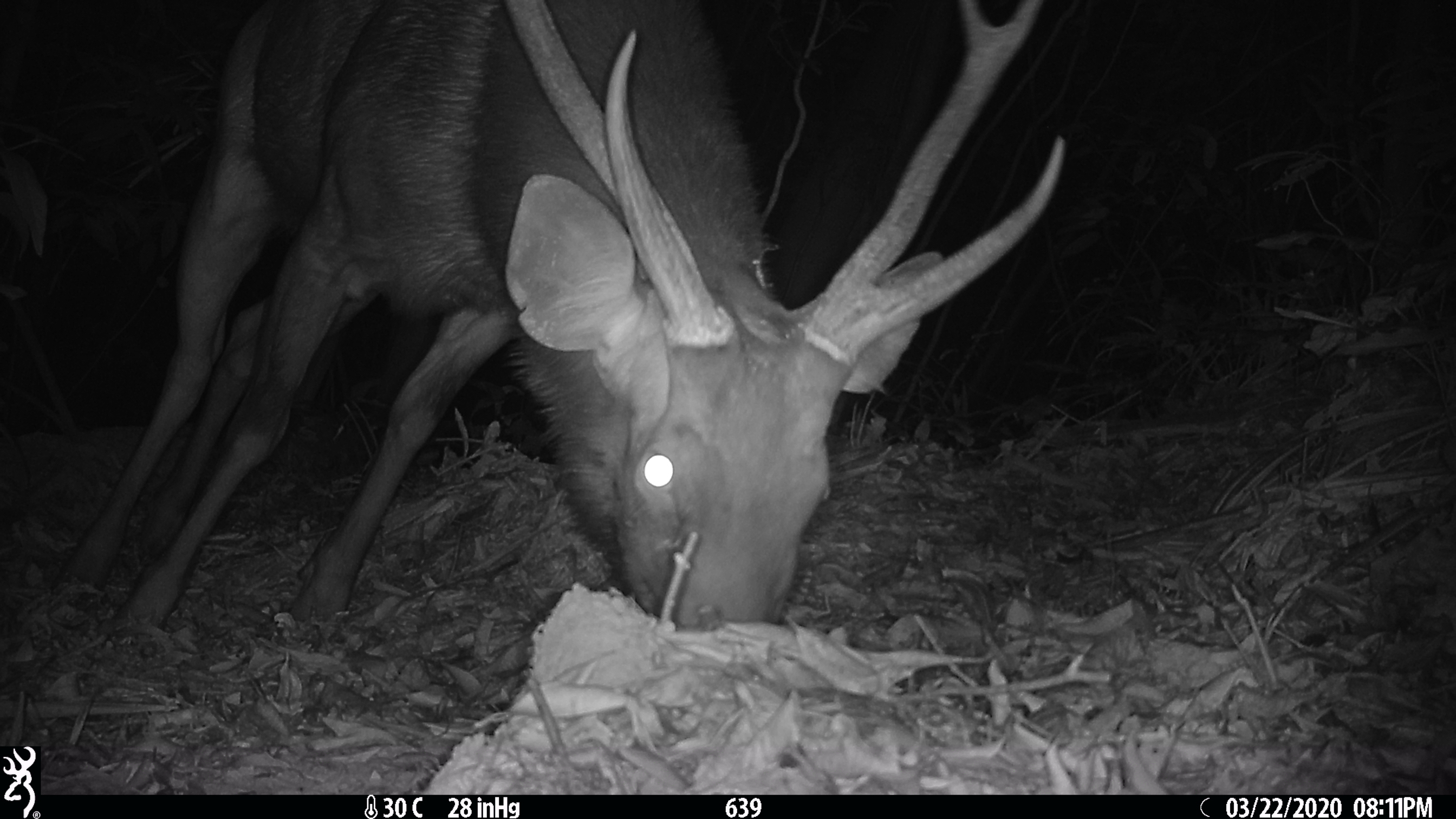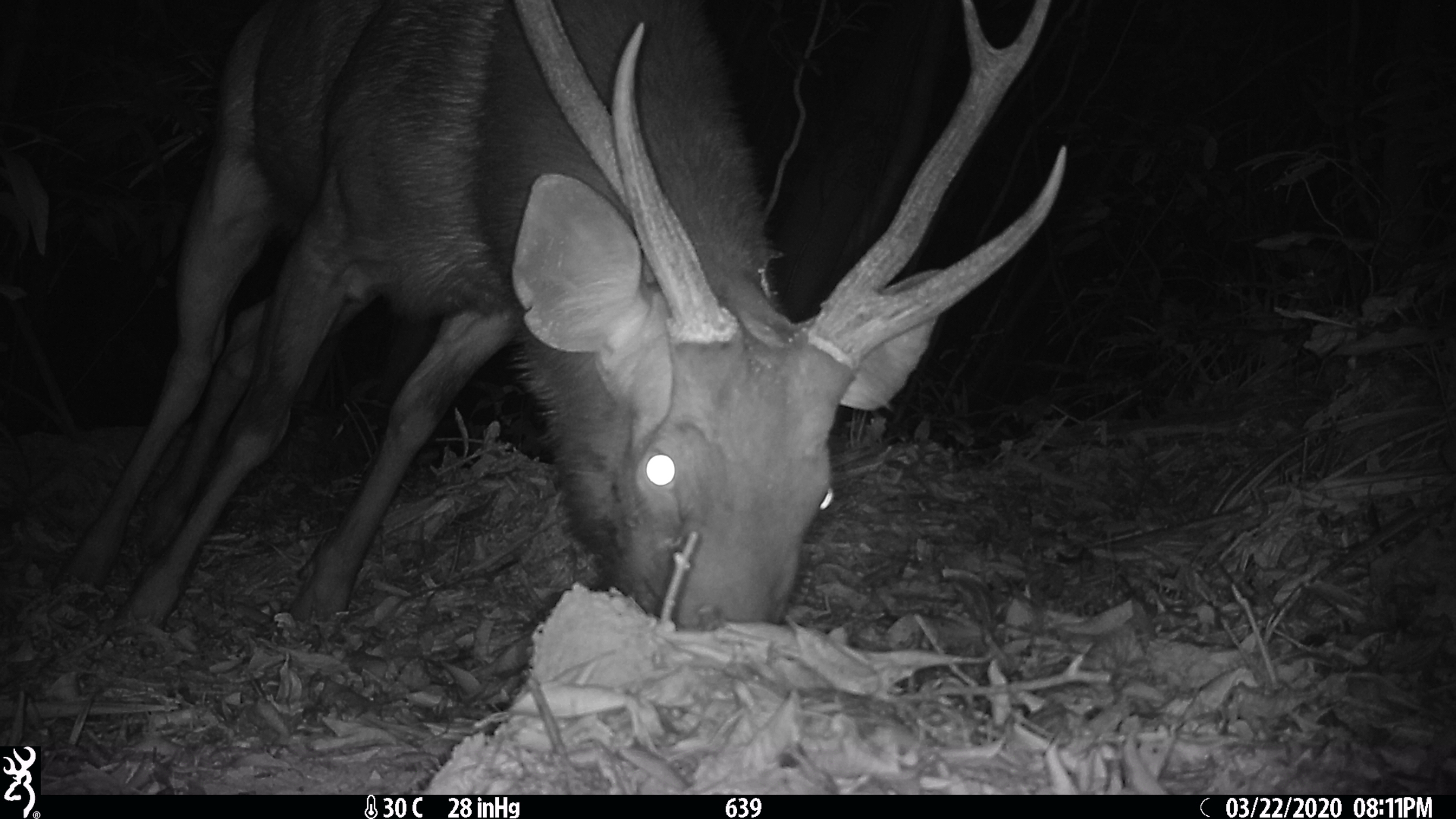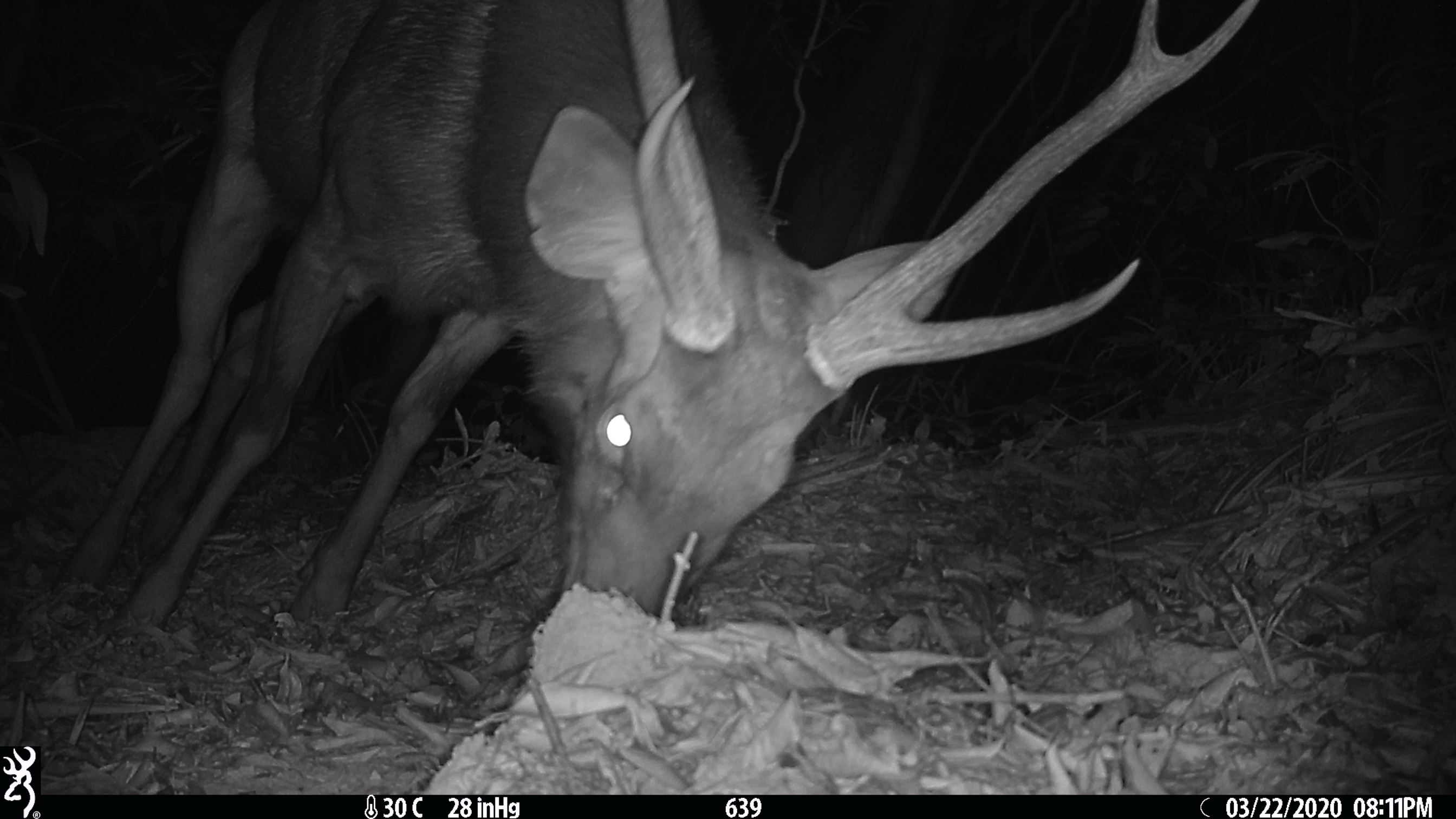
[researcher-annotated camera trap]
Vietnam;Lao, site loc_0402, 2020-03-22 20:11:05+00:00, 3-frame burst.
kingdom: Animalia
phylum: Chordata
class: Mammalia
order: Artiodactyla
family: Cervidae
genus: Rusa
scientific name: Rusa unicolor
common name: sambar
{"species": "sambar (Rusa unicolor)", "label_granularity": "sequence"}